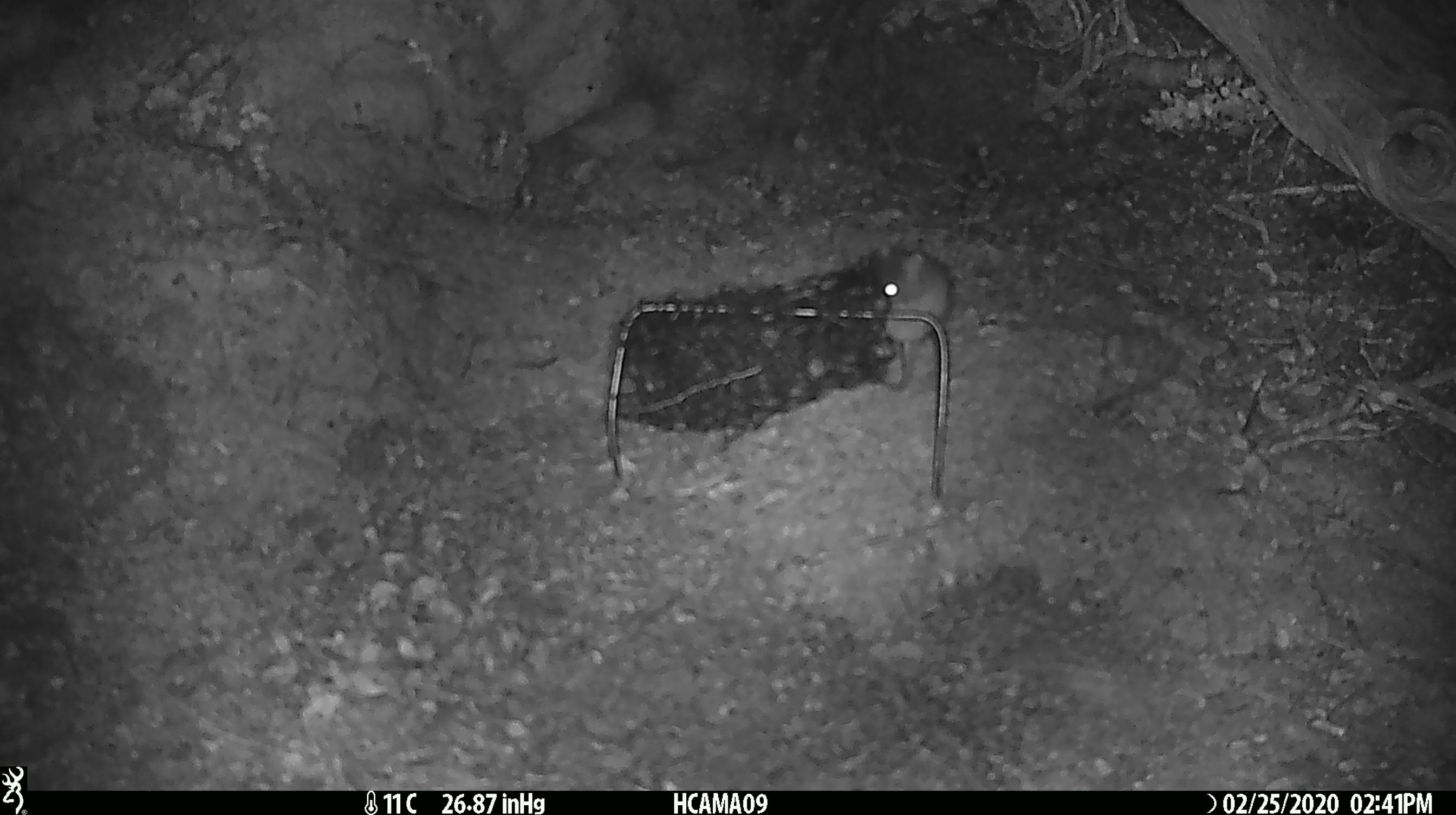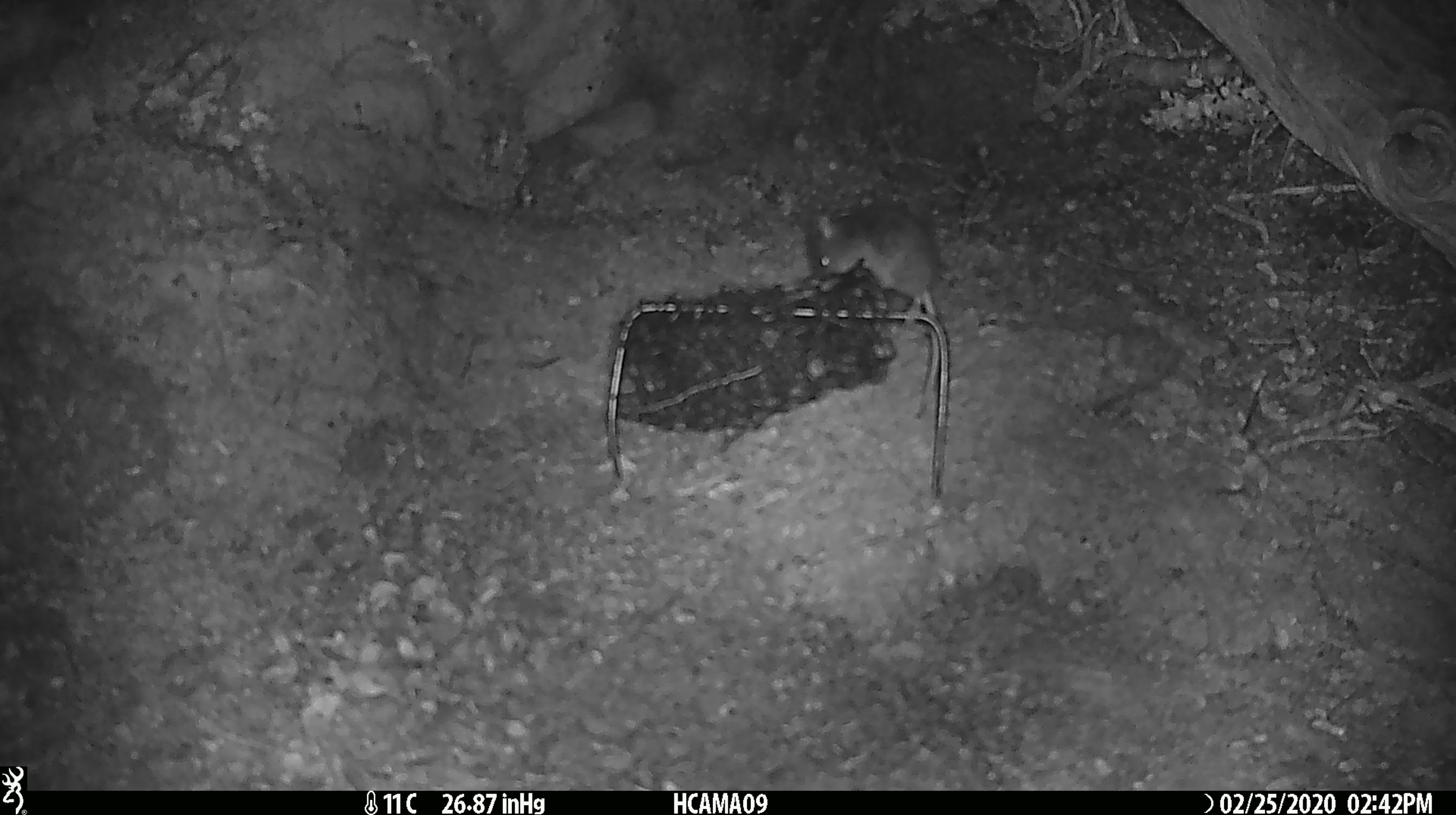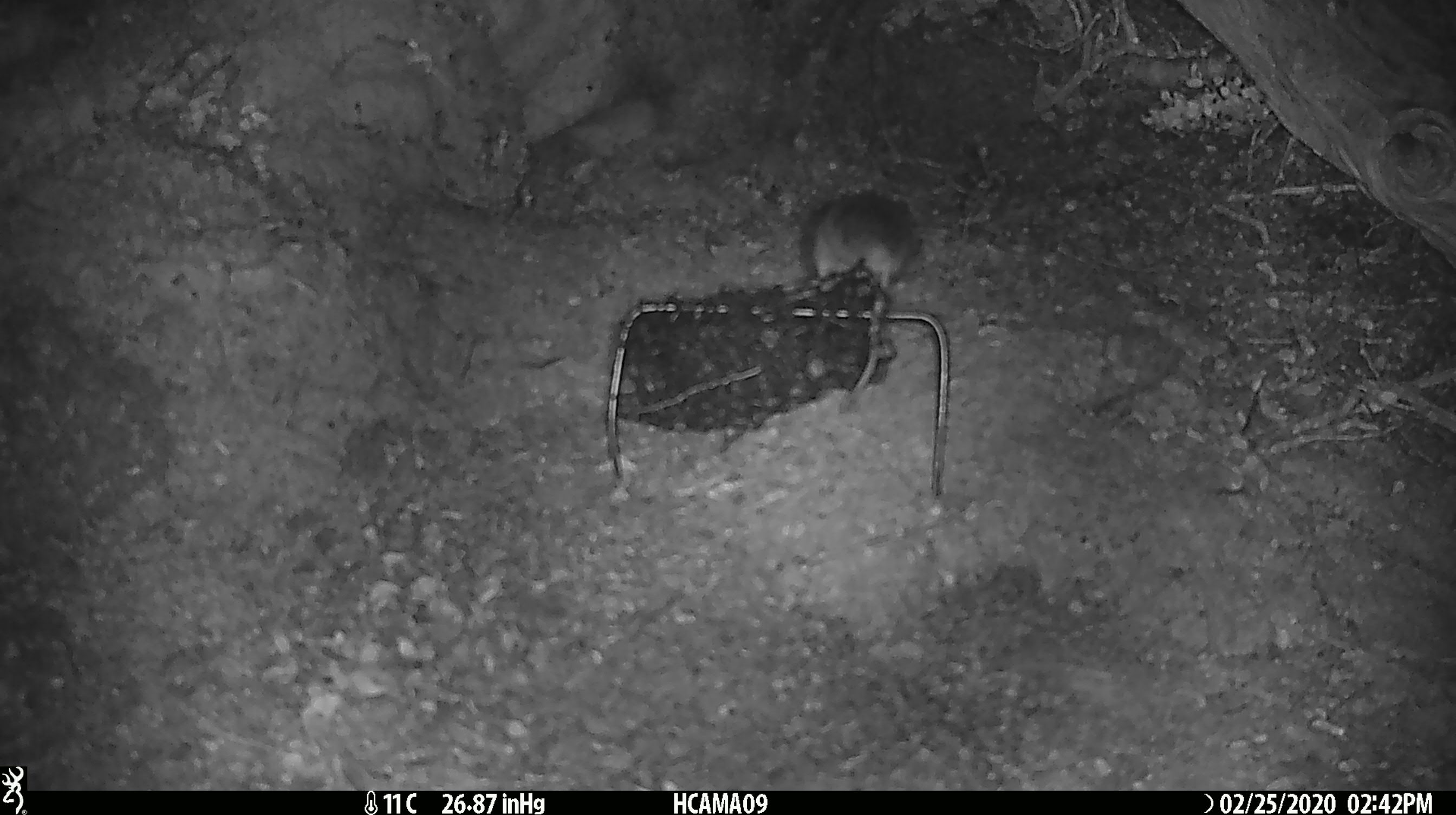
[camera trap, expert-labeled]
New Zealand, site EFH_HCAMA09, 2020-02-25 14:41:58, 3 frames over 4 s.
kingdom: Animalia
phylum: Chordata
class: Mammalia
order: Rodentia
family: Muridae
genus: Mus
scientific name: Mus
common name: mouse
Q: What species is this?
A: Mouse (Mus).